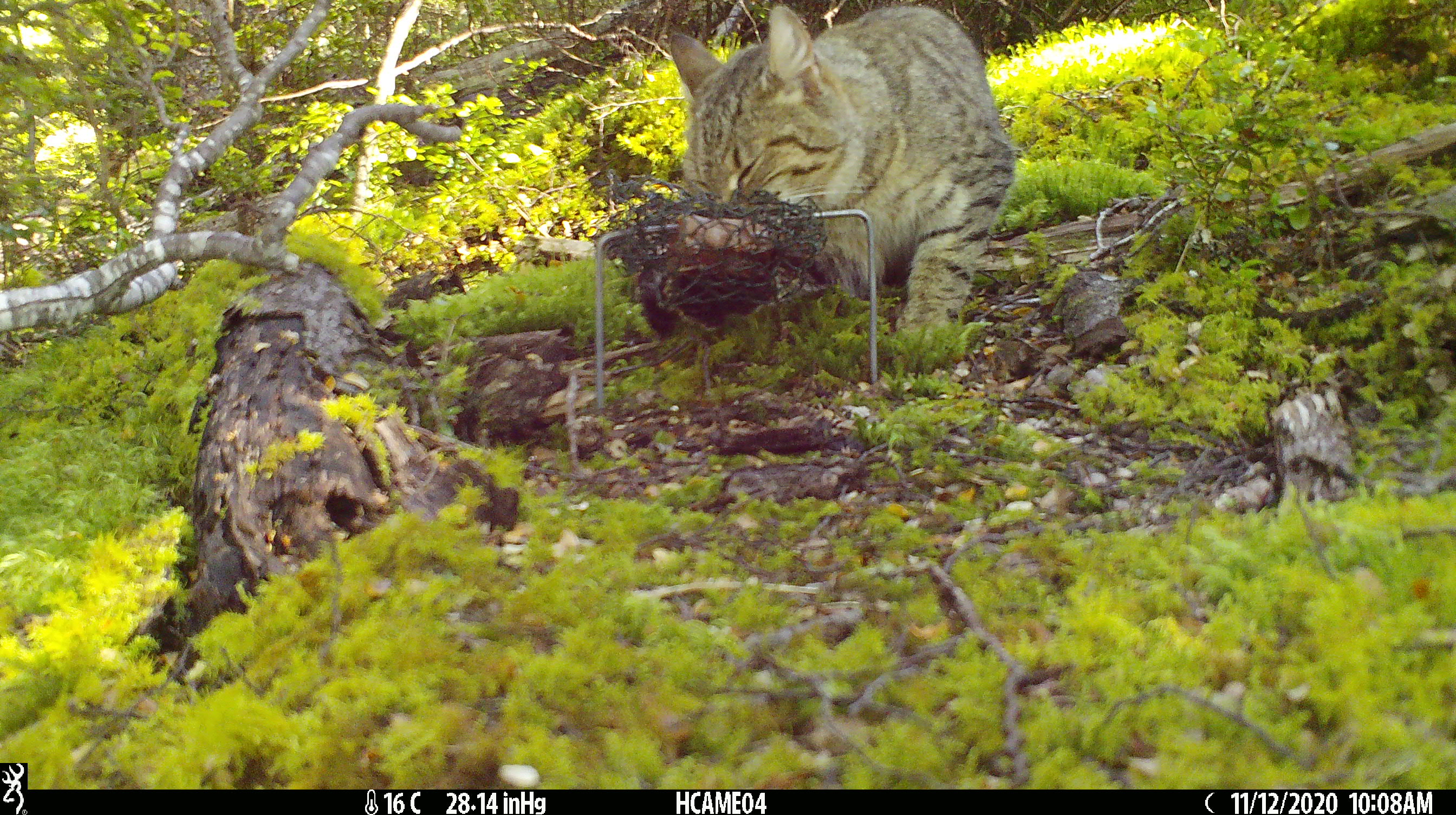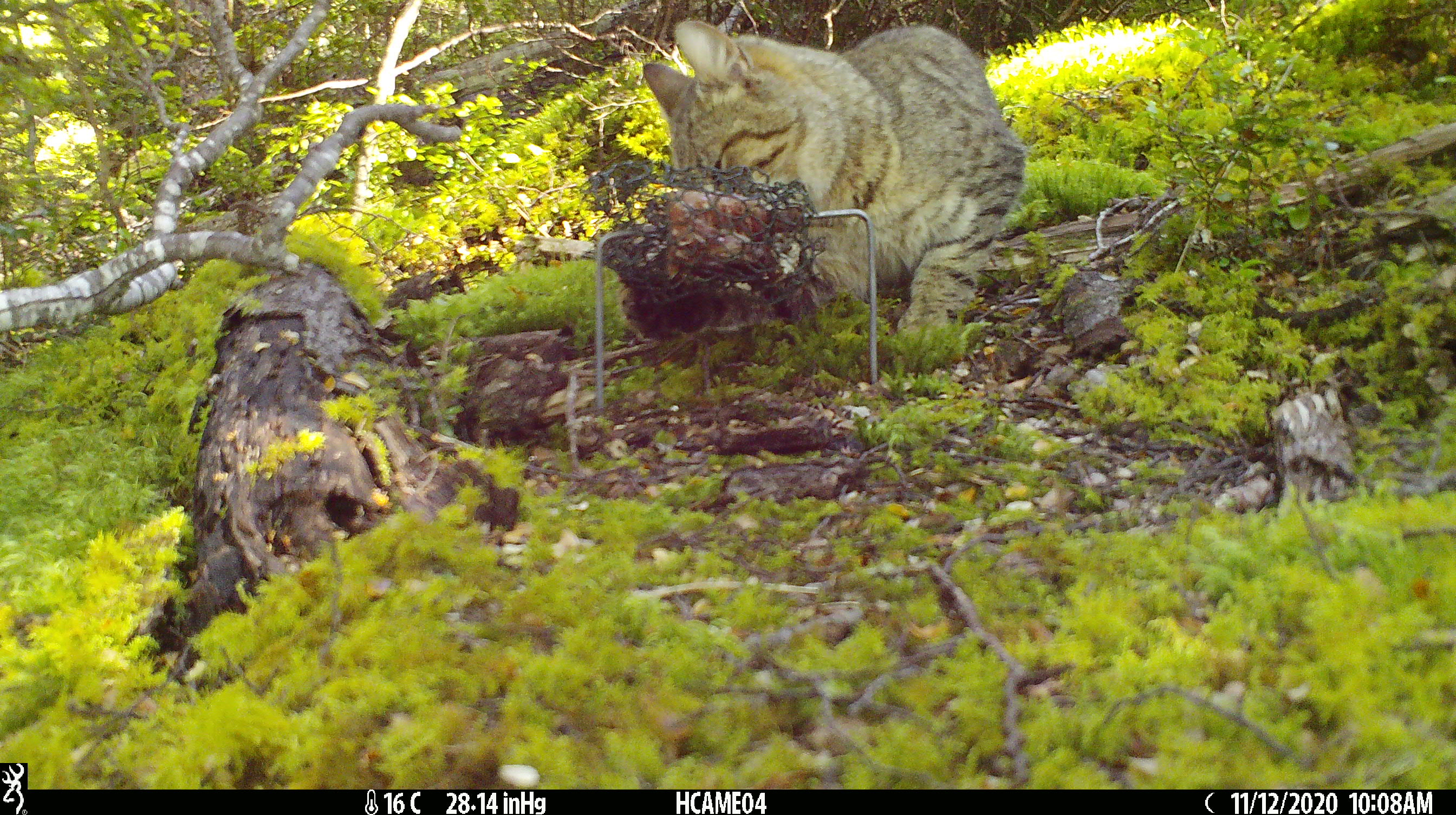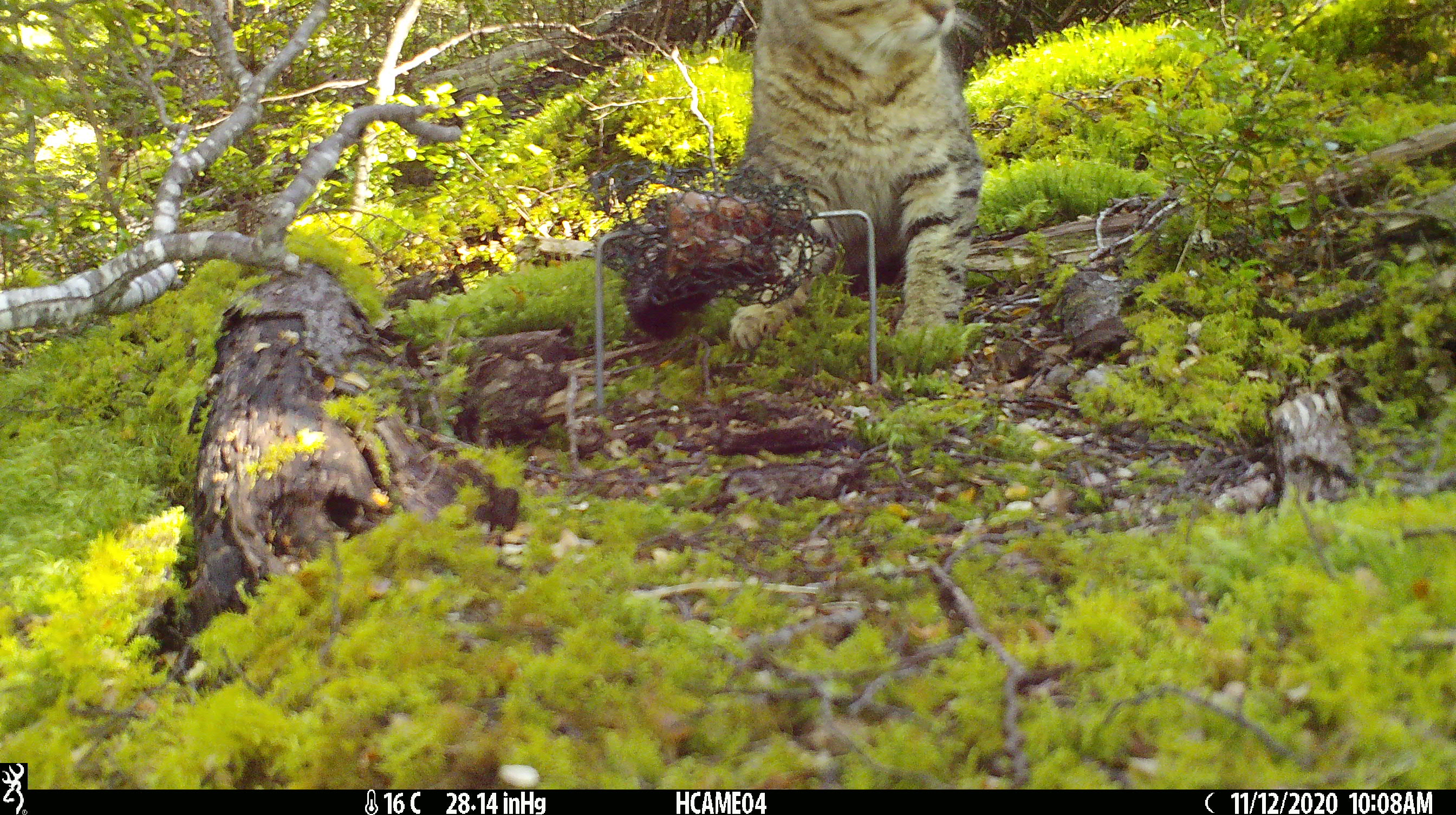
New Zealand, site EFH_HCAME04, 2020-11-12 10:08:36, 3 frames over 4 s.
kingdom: Animalia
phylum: Chordata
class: Mammalia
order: Carnivora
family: Felidae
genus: Felis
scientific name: Felis catus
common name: domestic cat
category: cat